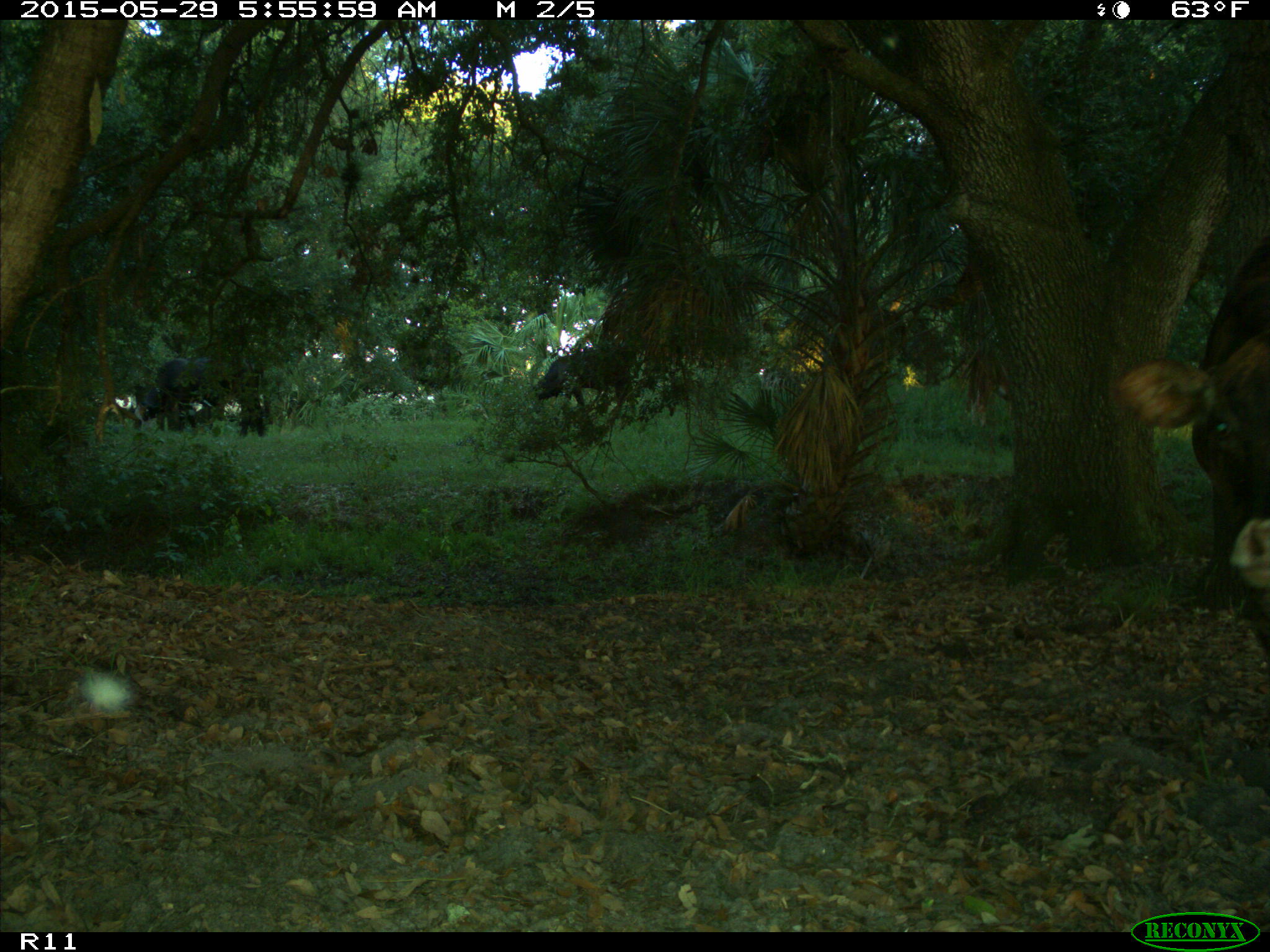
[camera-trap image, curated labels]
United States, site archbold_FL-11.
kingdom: Animalia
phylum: Chordata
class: Mammalia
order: Artiodactyla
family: Bovidae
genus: Bos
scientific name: Bos taurus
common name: domestic cow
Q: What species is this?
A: Bos taurus (domestic cow).